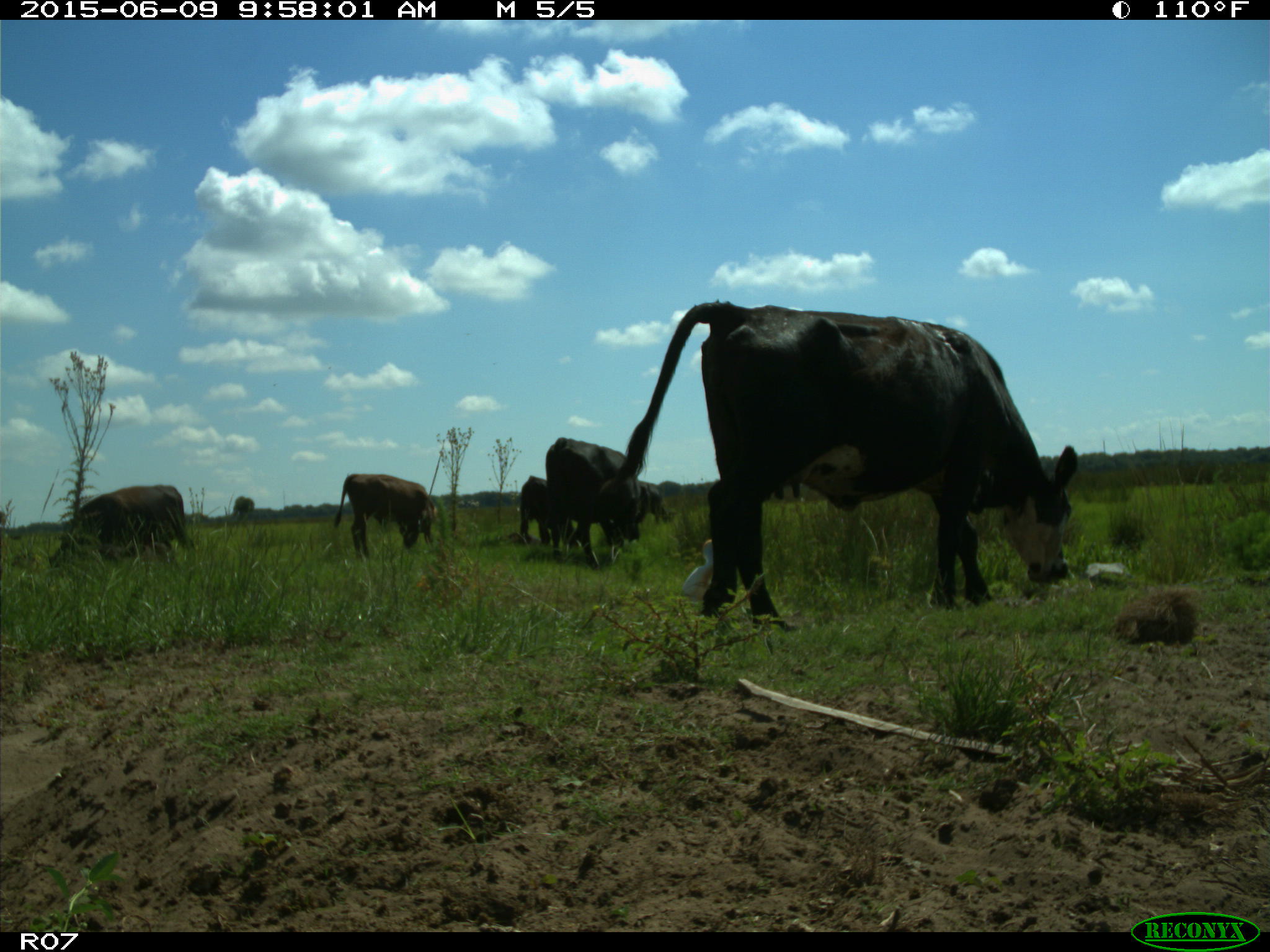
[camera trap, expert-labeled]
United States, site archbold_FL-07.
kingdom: Animalia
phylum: Chordata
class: Mammalia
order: Artiodactyla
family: Bovidae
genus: Bos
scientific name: Bos taurus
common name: domestic cow